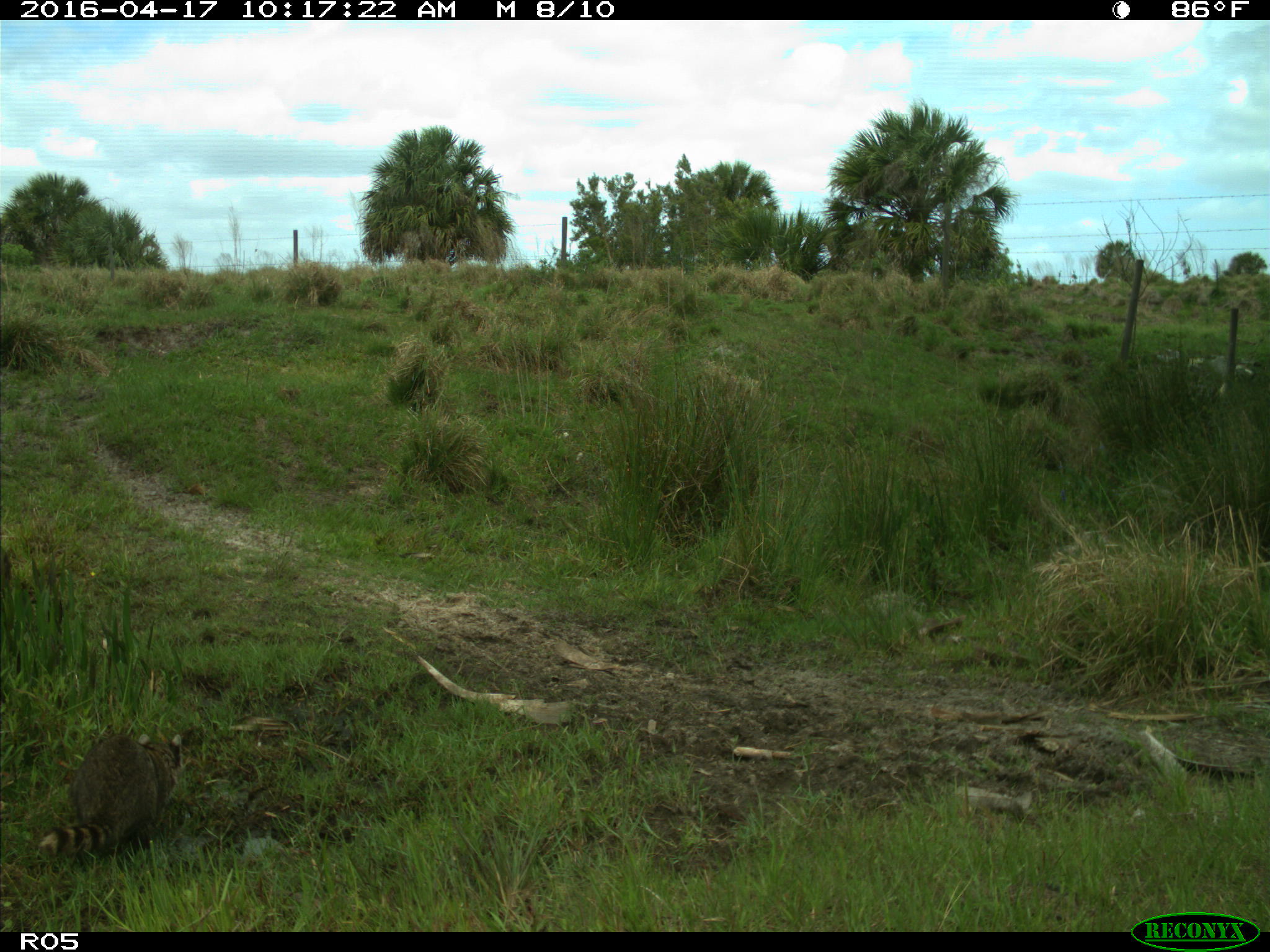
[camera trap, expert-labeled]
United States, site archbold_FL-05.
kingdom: Animalia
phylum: Chordata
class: Mammalia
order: Carnivora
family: Procyonidae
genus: Procyon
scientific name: Procyon lotor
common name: common raccoon